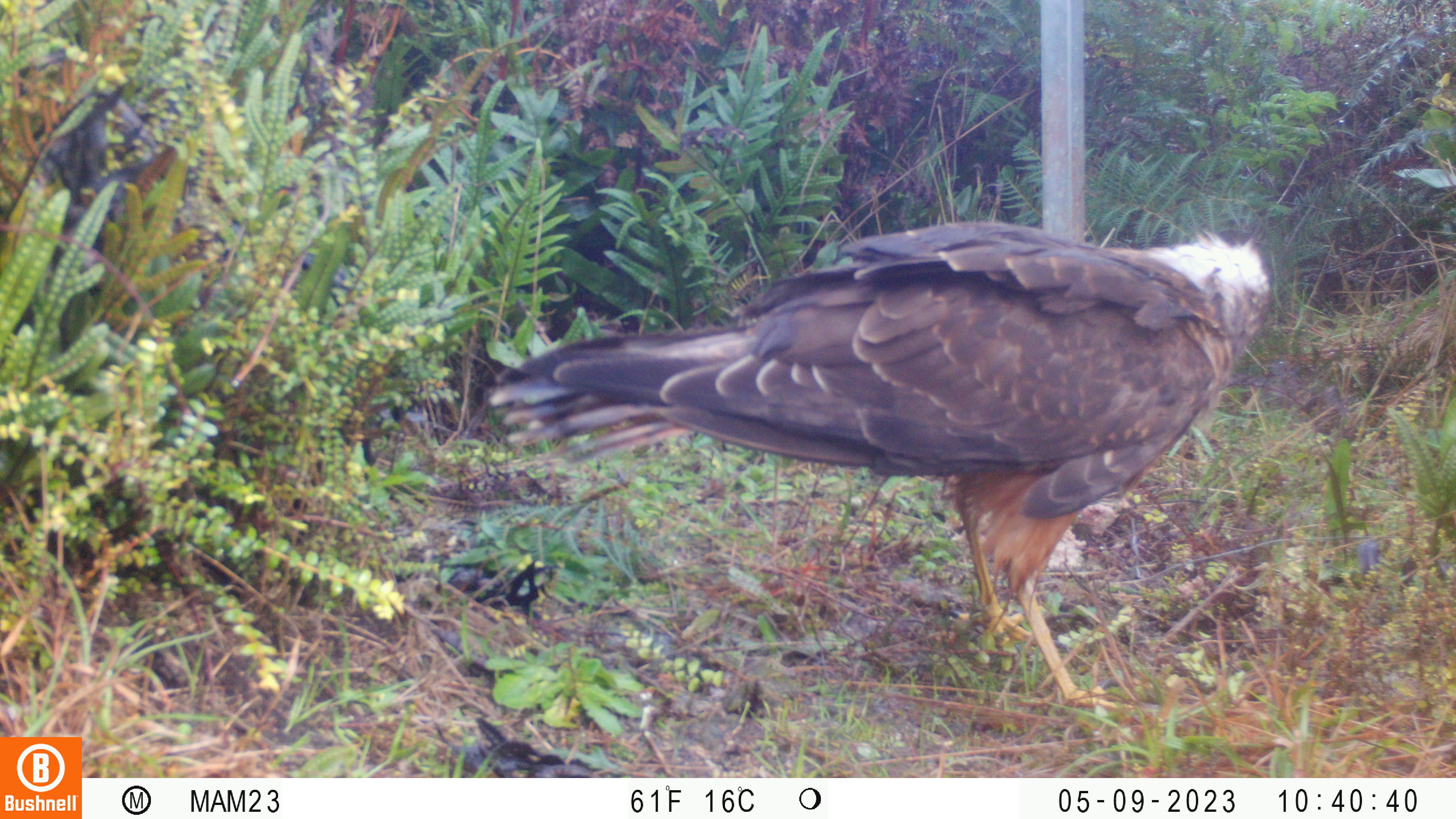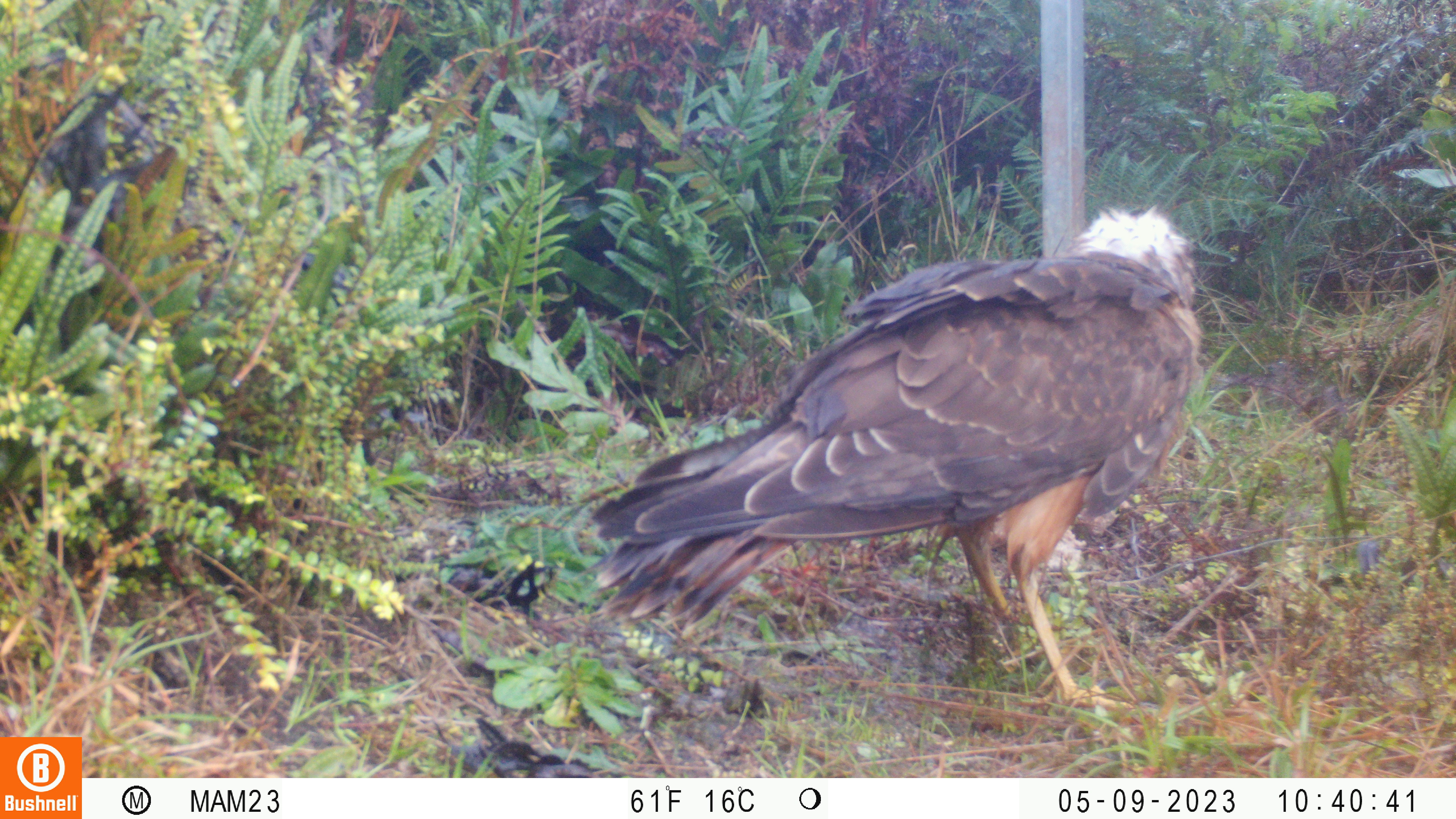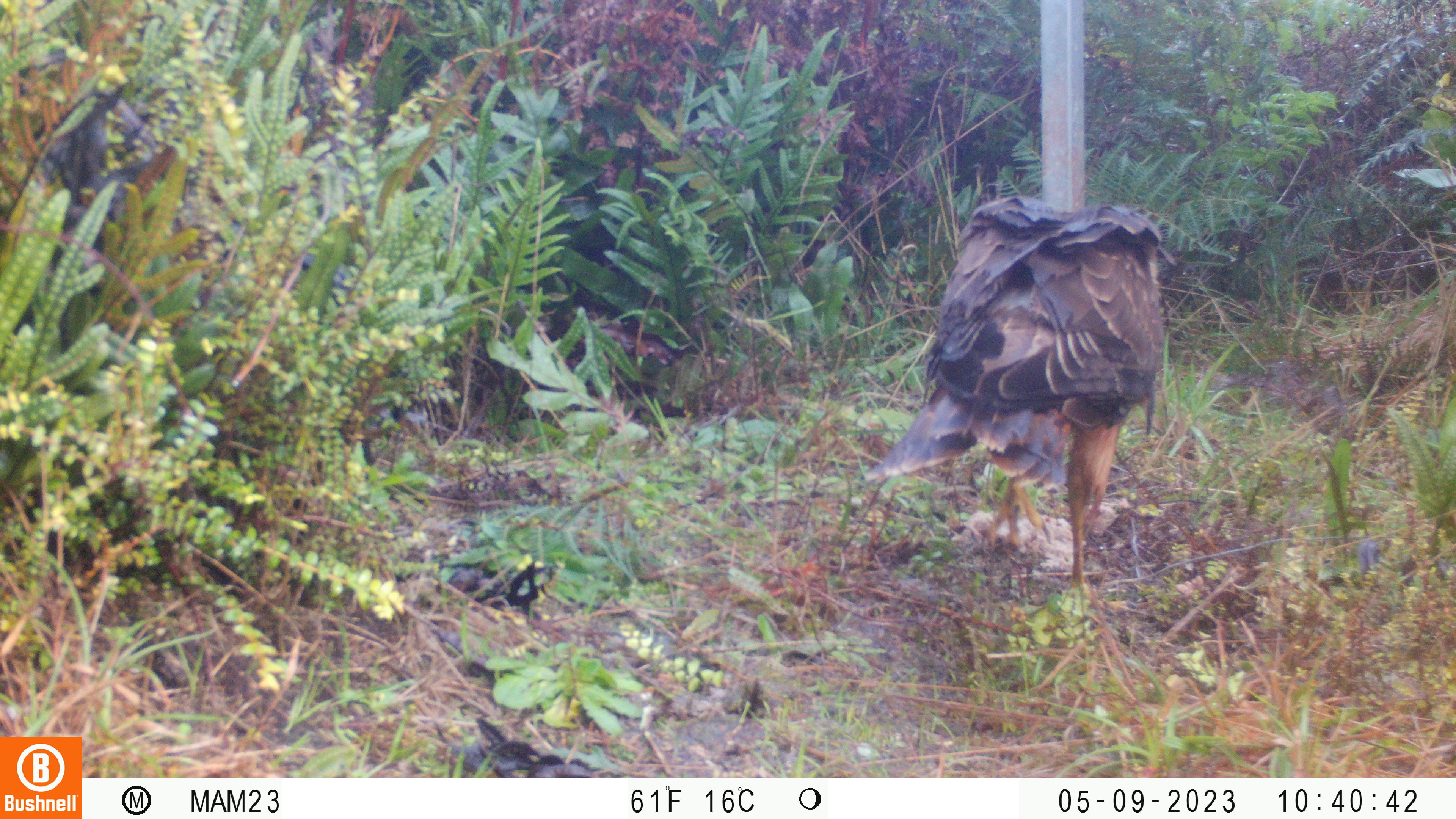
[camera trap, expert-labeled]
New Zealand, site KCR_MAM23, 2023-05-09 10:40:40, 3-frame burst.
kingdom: Animalia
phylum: Chordata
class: Aves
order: Accipitriformes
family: Accipitridae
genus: Circus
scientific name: Circus approximans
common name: swamp harrier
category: harrier